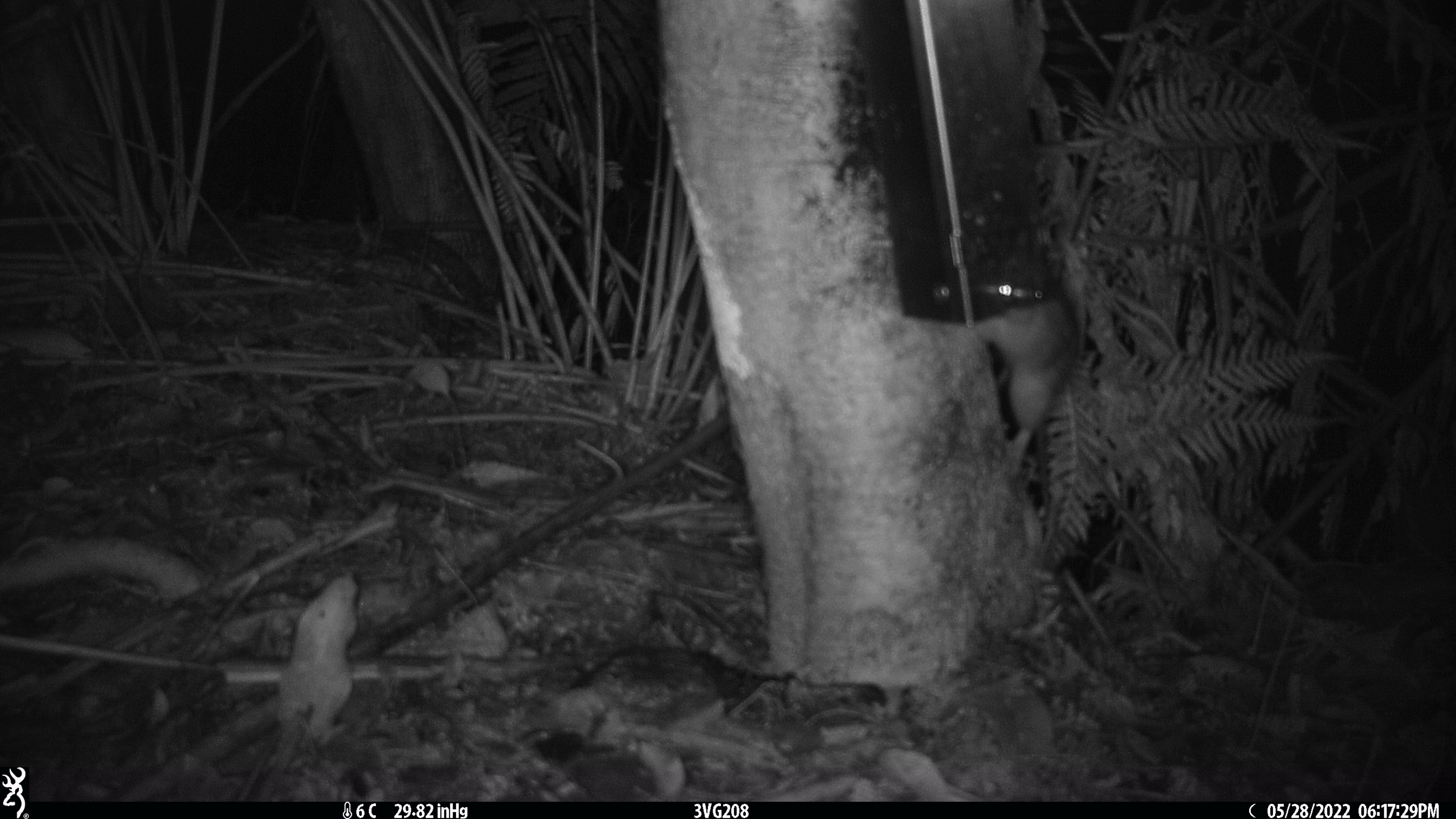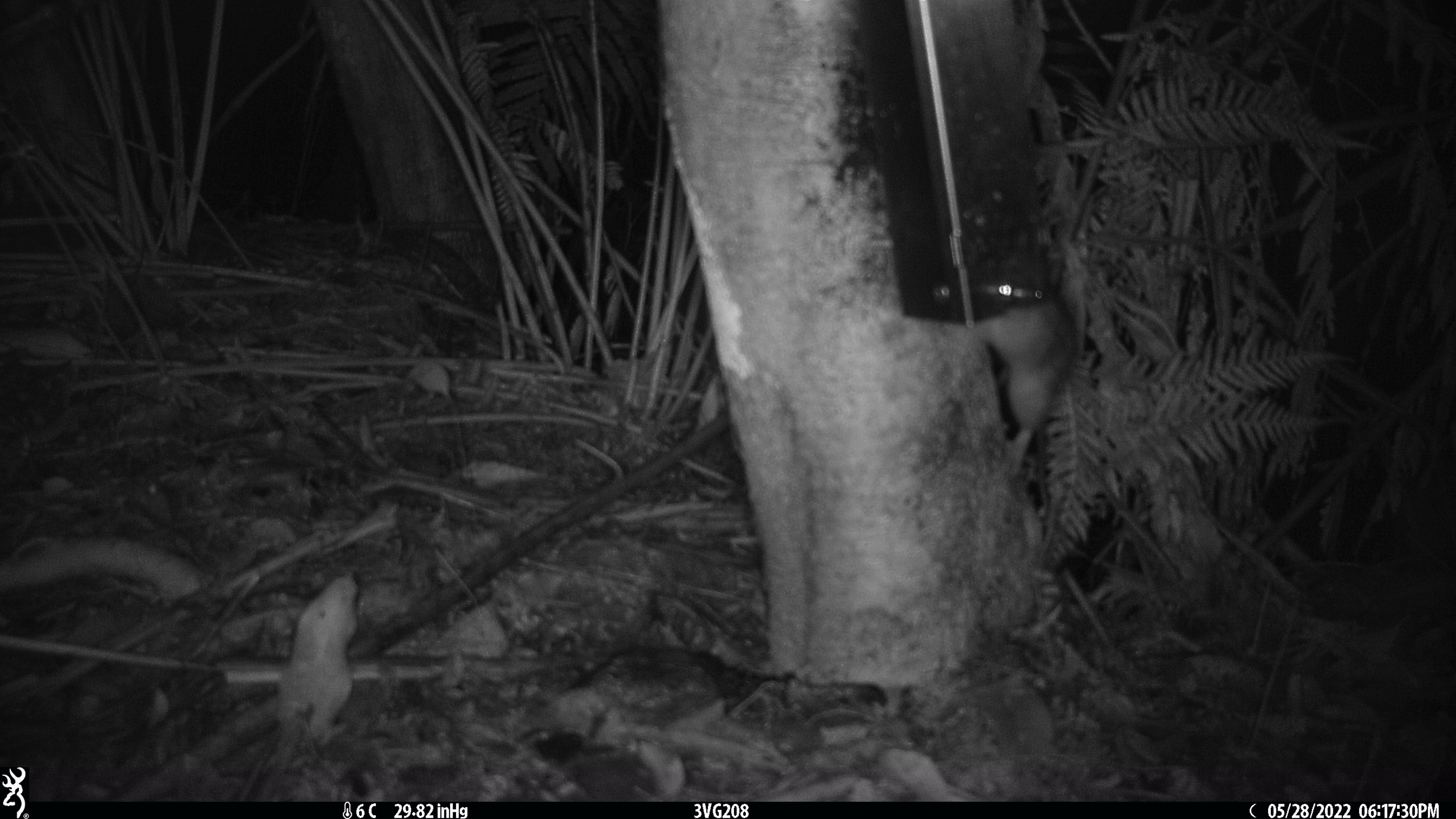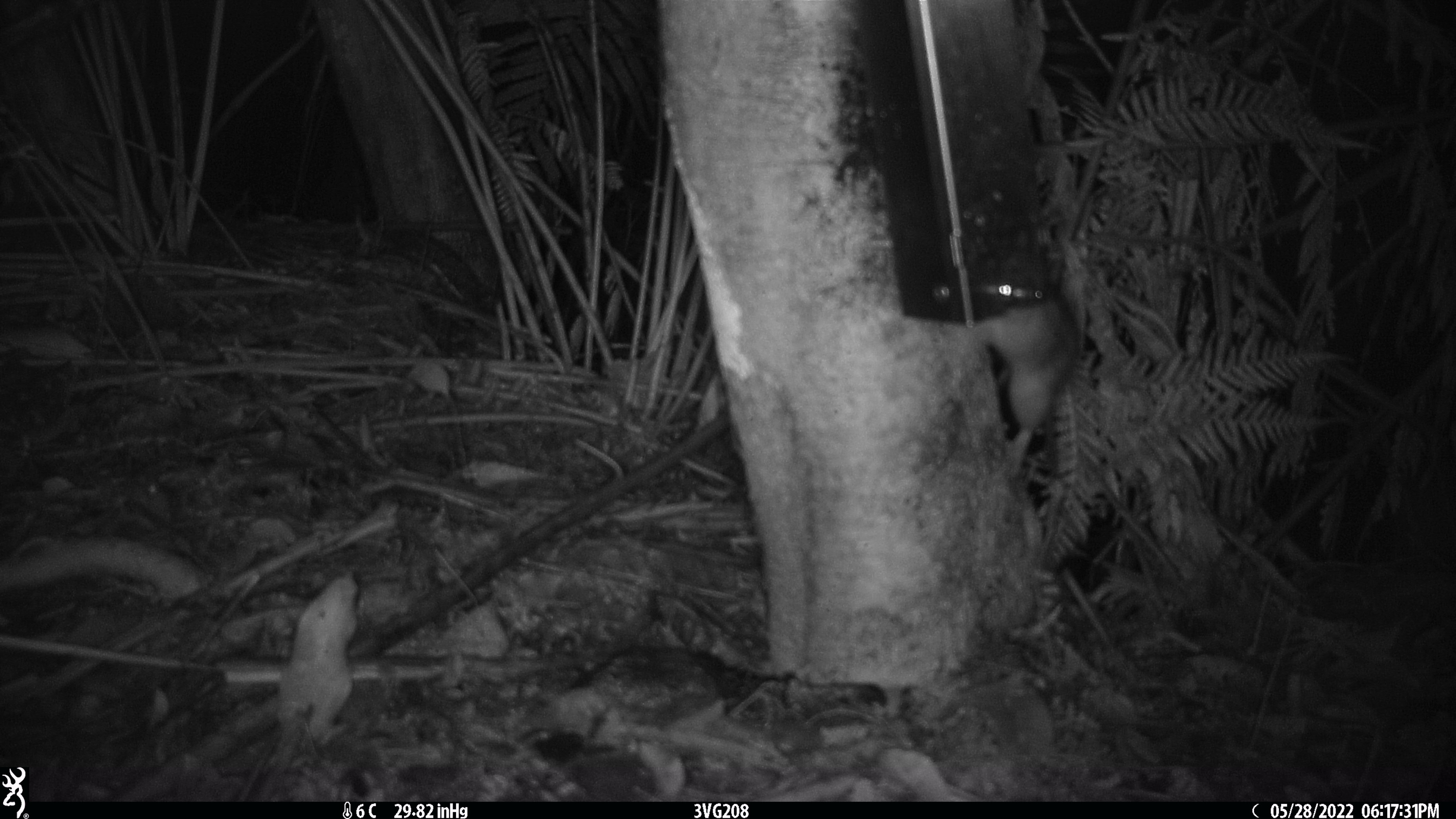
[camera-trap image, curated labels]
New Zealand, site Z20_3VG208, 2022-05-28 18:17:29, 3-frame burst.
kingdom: Animalia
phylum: Chordata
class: Mammalia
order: Rodentia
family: Muridae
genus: Rattus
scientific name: Rattus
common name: rat